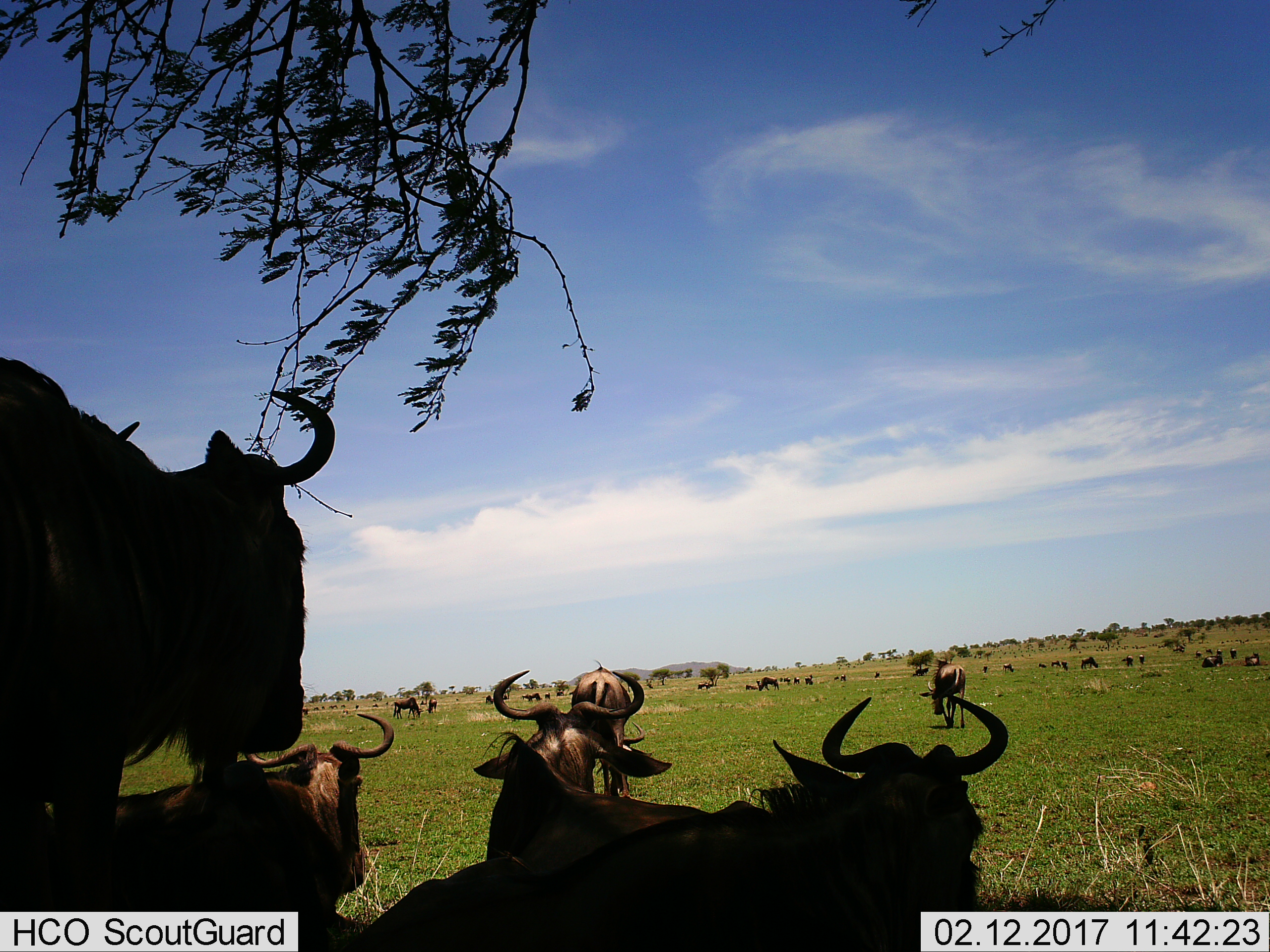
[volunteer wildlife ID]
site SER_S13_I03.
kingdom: Animalia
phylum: Chordata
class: Mammalia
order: Artiodactyla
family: Bovidae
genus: Connochaetes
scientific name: Connochaetes taurinus taurinus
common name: blue wildebeest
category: wildebeestblue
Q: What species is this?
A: Wildebeestblue (blue wildebeest) (Connochaetes taurinus taurinus).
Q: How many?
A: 11-50.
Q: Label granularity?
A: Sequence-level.